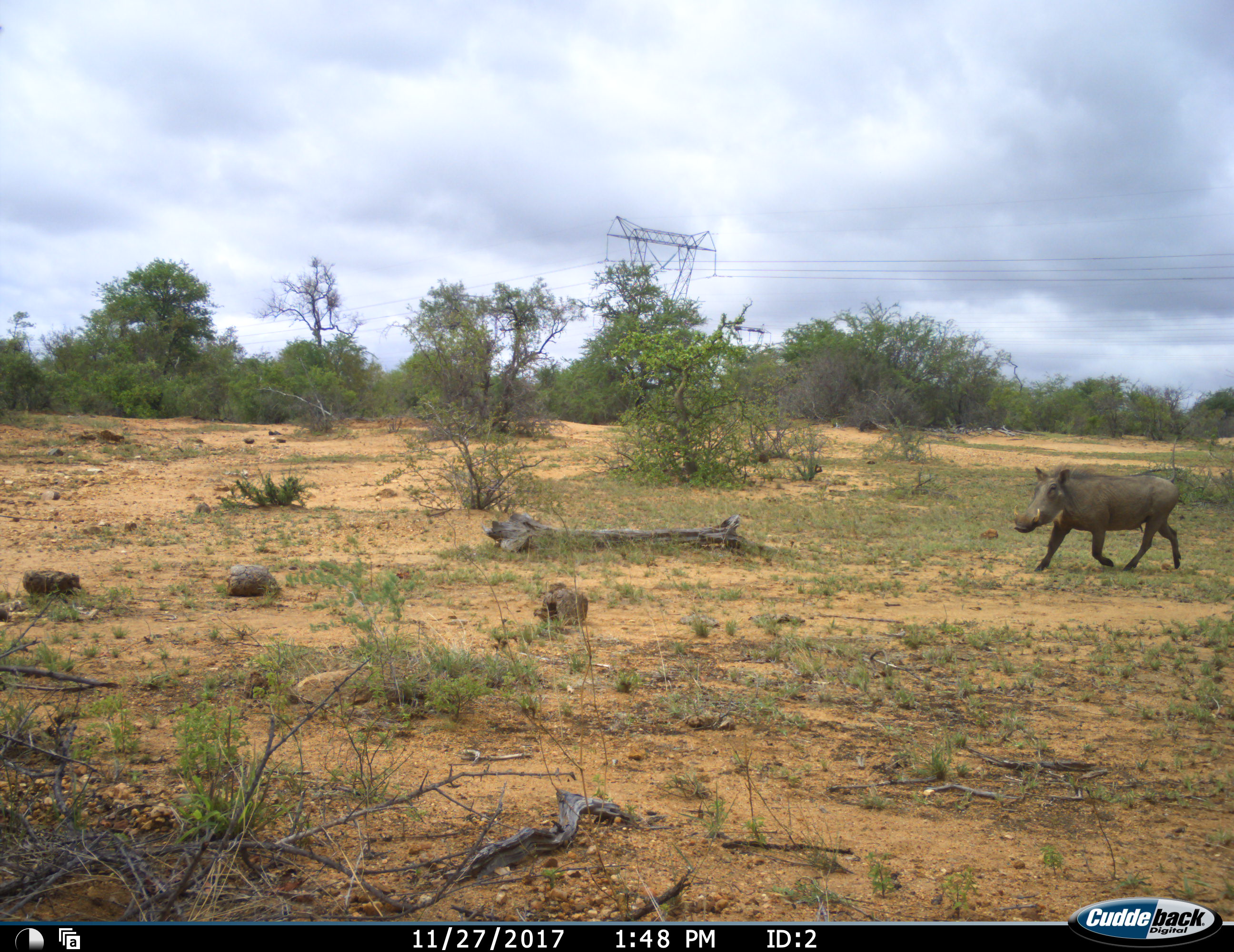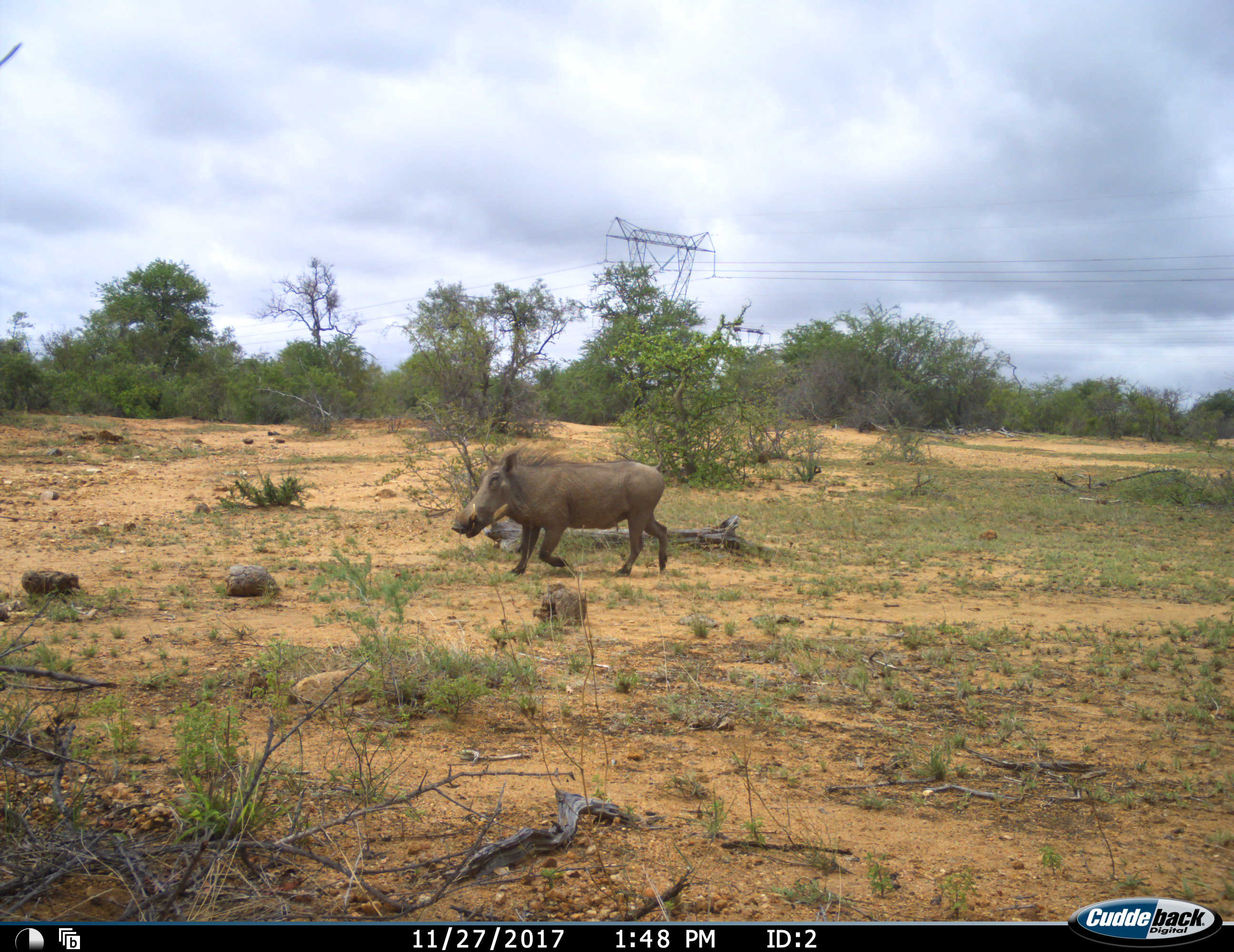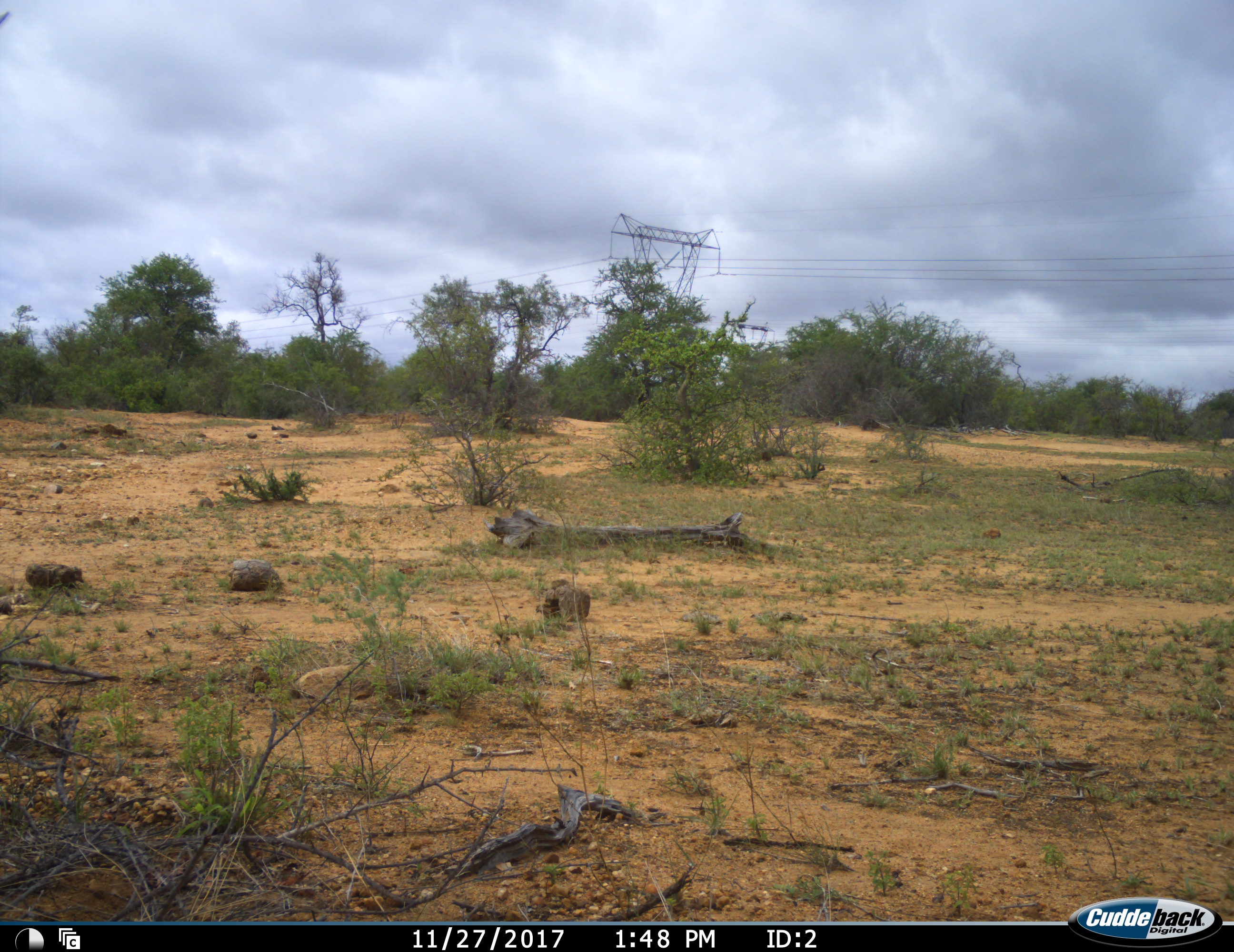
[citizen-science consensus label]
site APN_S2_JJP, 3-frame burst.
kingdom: Animalia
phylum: Chordata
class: Mammalia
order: Artiodactyla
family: Suidae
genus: Phacochoerus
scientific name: Phacochoerus africanus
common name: warthog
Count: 1.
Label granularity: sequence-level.